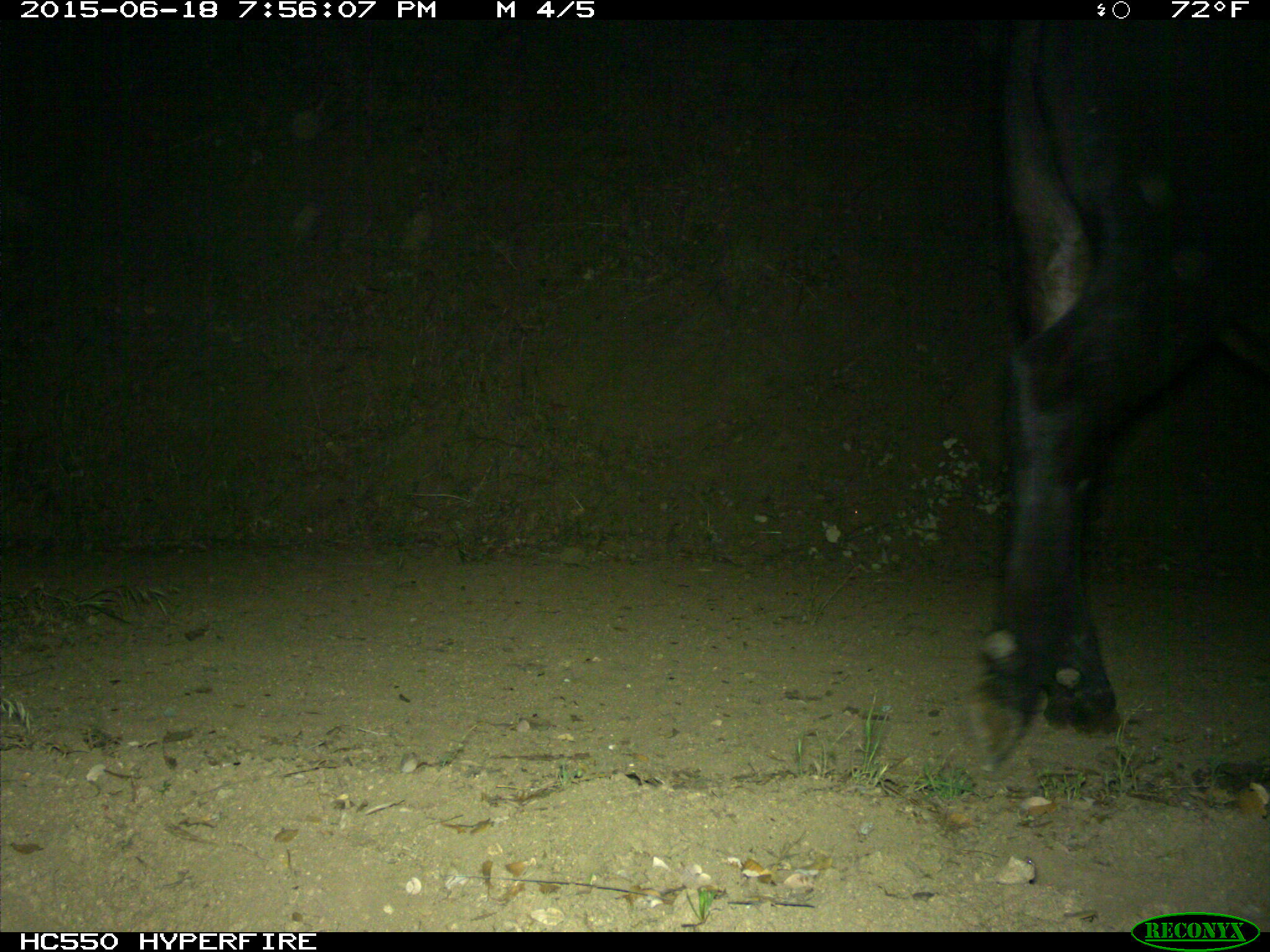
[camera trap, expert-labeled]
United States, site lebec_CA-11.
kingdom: Animalia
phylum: Chordata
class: Mammalia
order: Artiodactyla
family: Bovidae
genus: Bos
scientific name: Bos taurus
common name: domestic cow